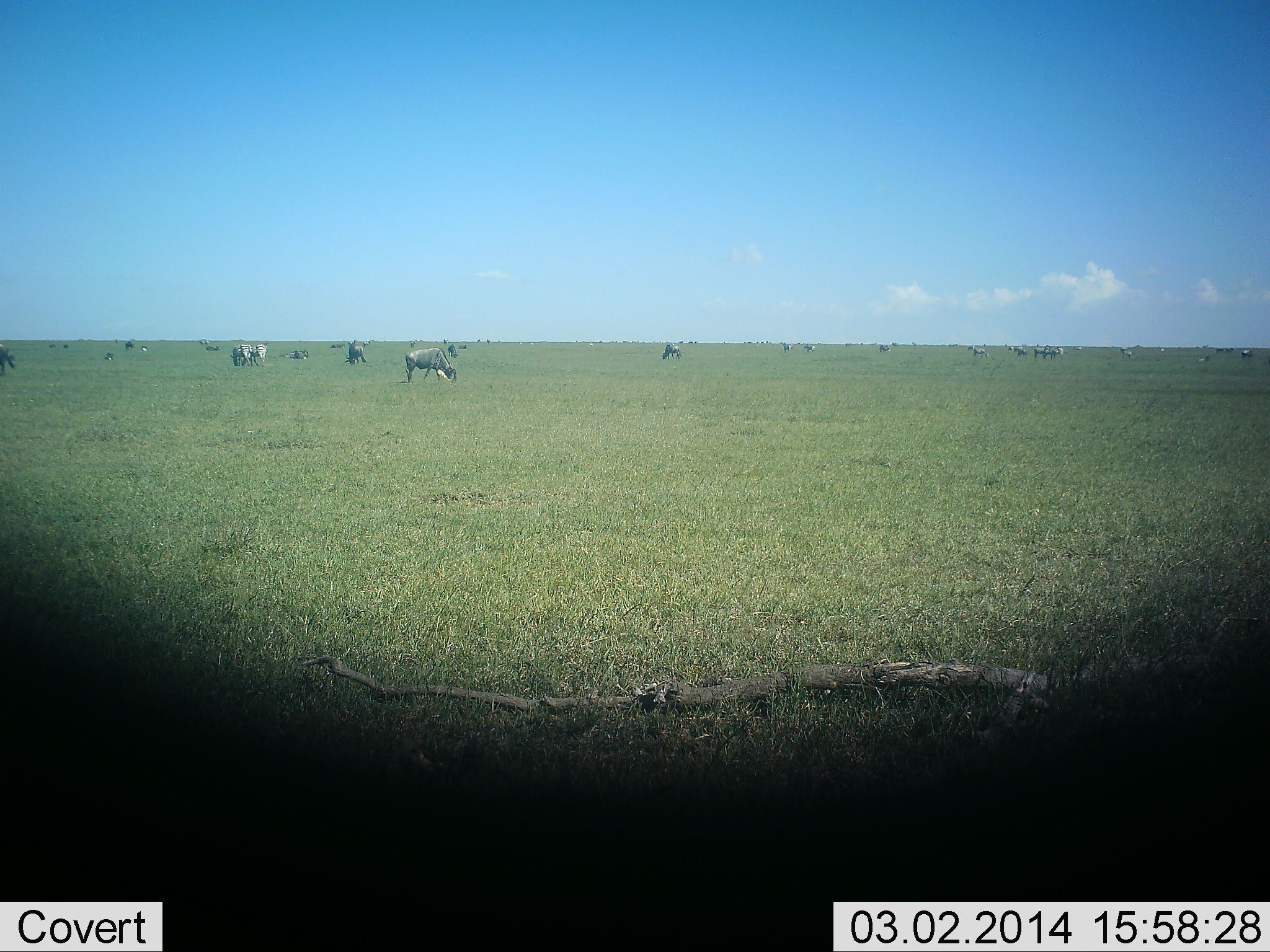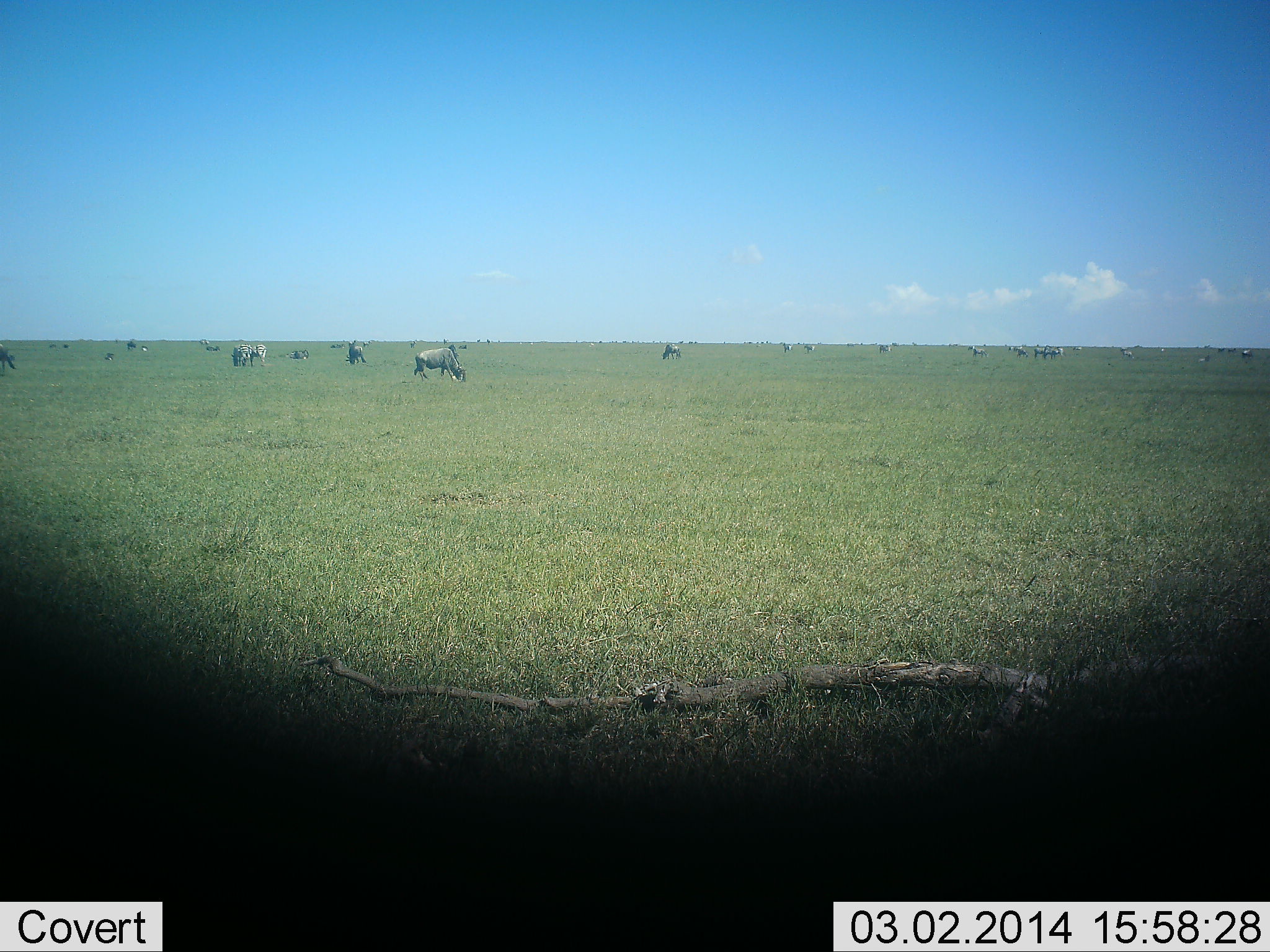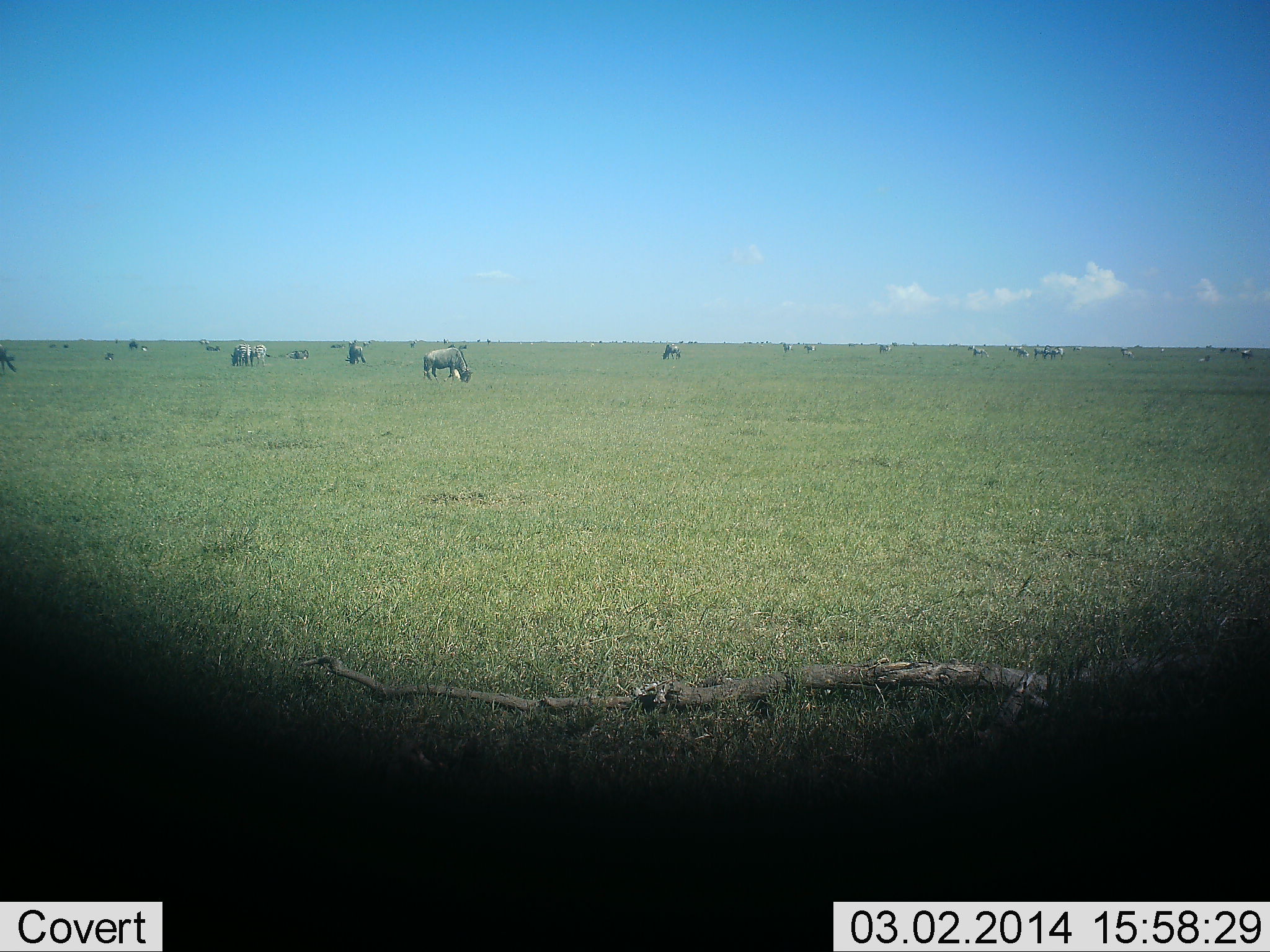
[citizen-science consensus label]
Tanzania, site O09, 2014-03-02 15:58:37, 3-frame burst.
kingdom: Animalia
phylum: Chordata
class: Mammalia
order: Artiodactyla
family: Bovidae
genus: Connochaetes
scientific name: Connochaetes taurinus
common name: blue wildebeest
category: wildebeest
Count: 11-50.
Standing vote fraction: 17%.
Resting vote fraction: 8%.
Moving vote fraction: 8%.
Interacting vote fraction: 0%.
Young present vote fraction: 0%.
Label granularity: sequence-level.